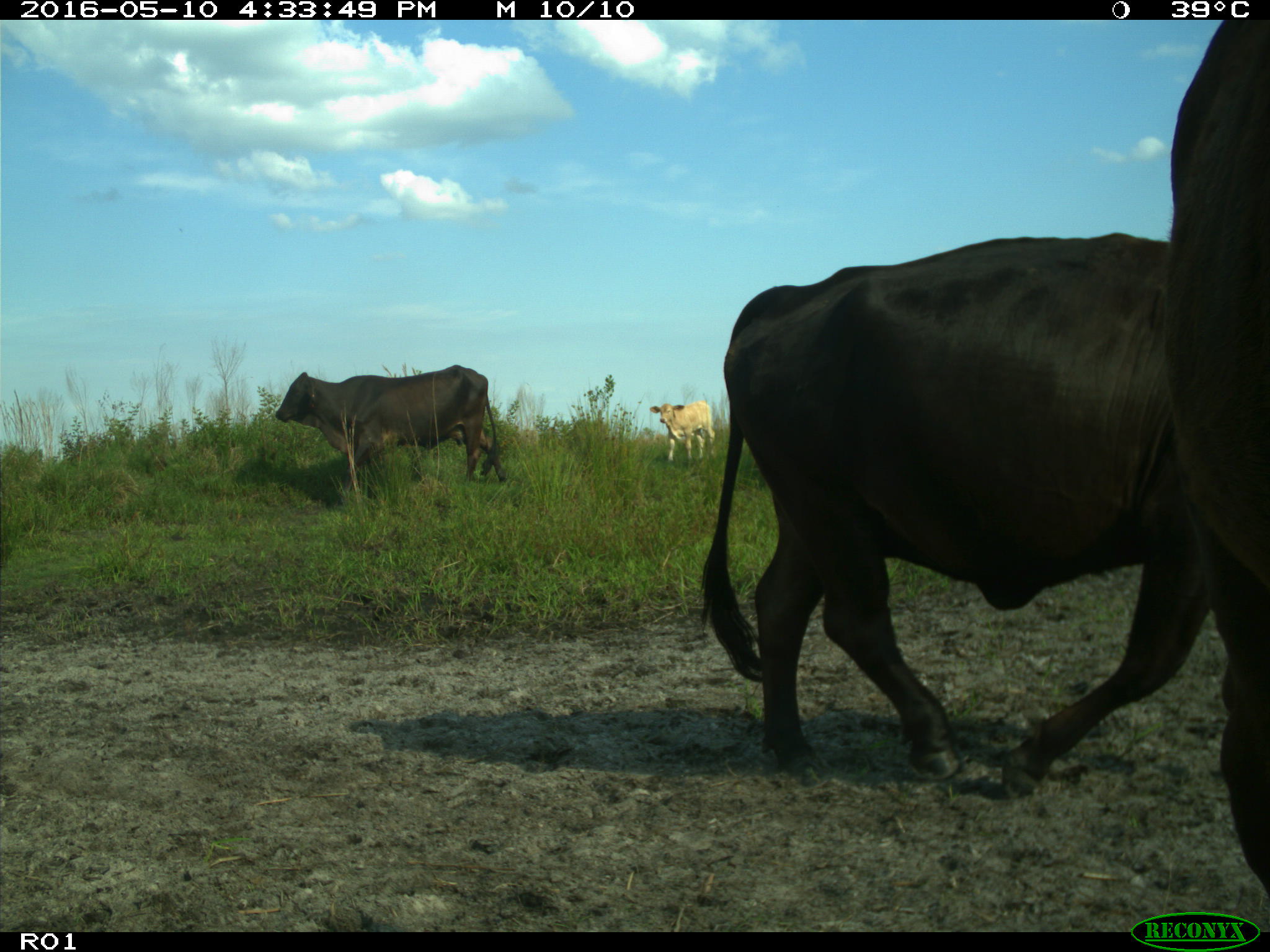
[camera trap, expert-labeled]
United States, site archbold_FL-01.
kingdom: Animalia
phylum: Chordata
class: Mammalia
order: Artiodactyla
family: Bovidae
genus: Bos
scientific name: Bos taurus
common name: domestic cow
Bos taurus (domestic cow).